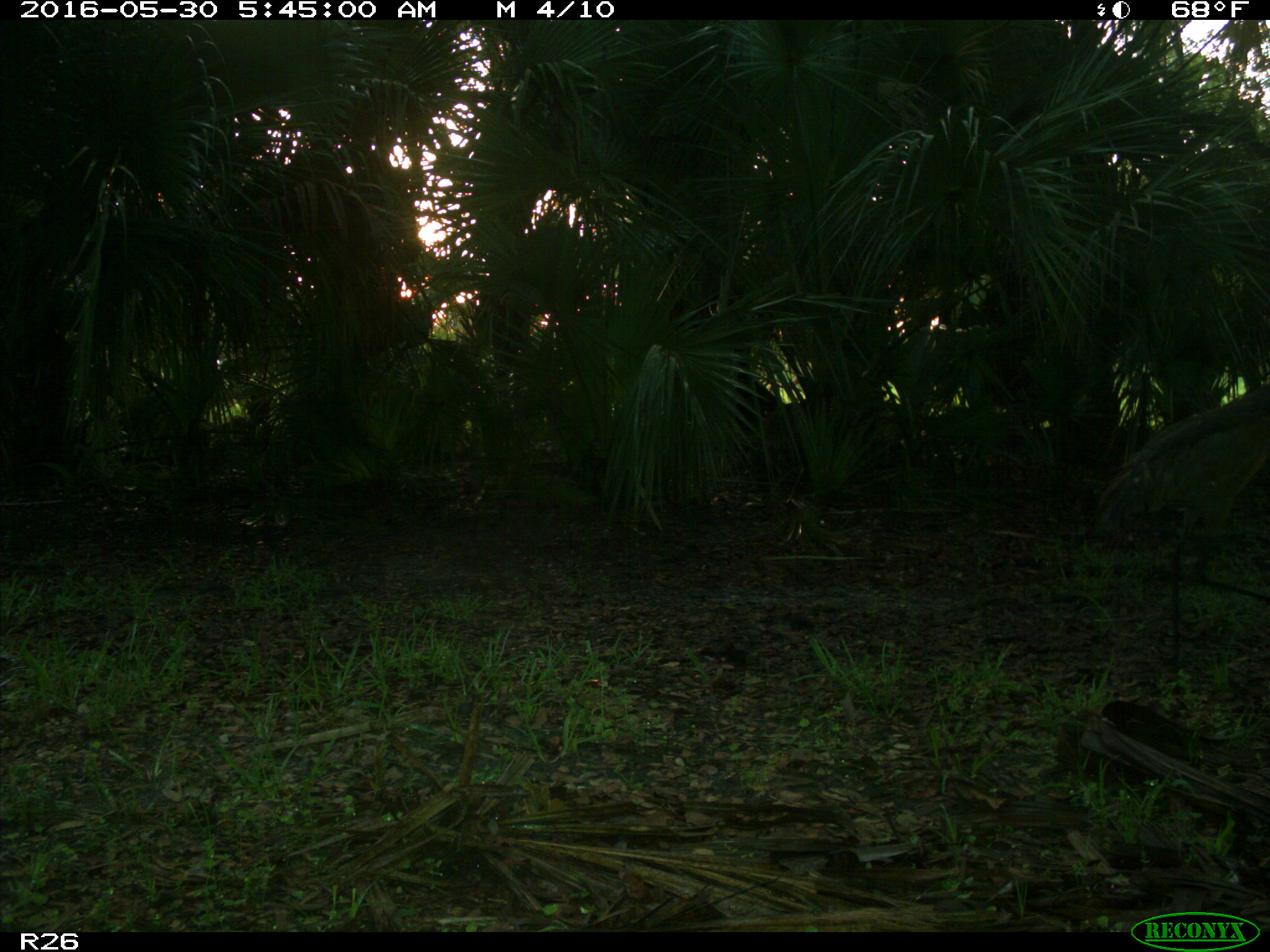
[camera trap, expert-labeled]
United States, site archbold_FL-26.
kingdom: Animalia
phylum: Chordata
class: Aves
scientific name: Aves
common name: birds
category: unidentified bird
Unidentified bird (birds) (Aves).